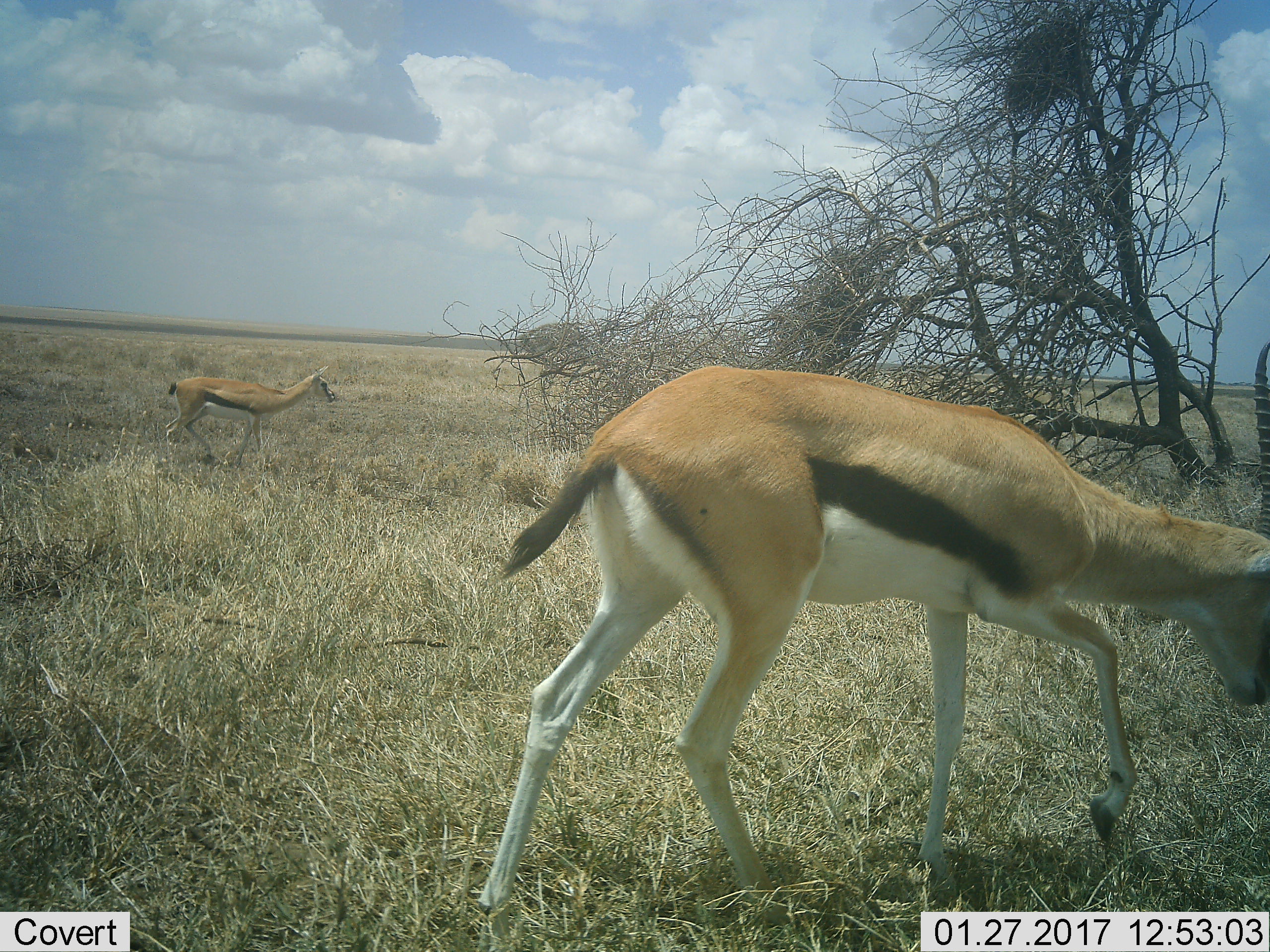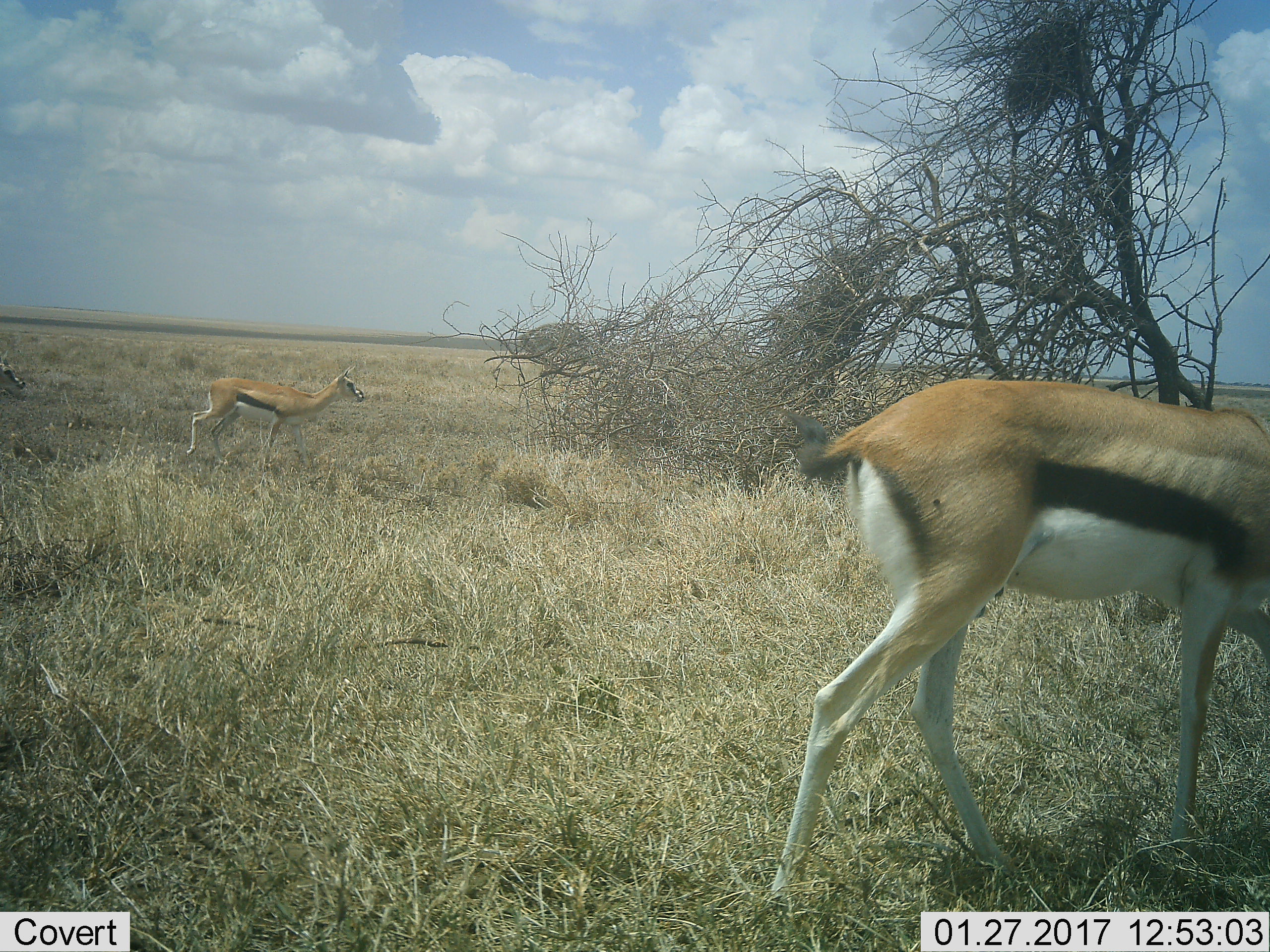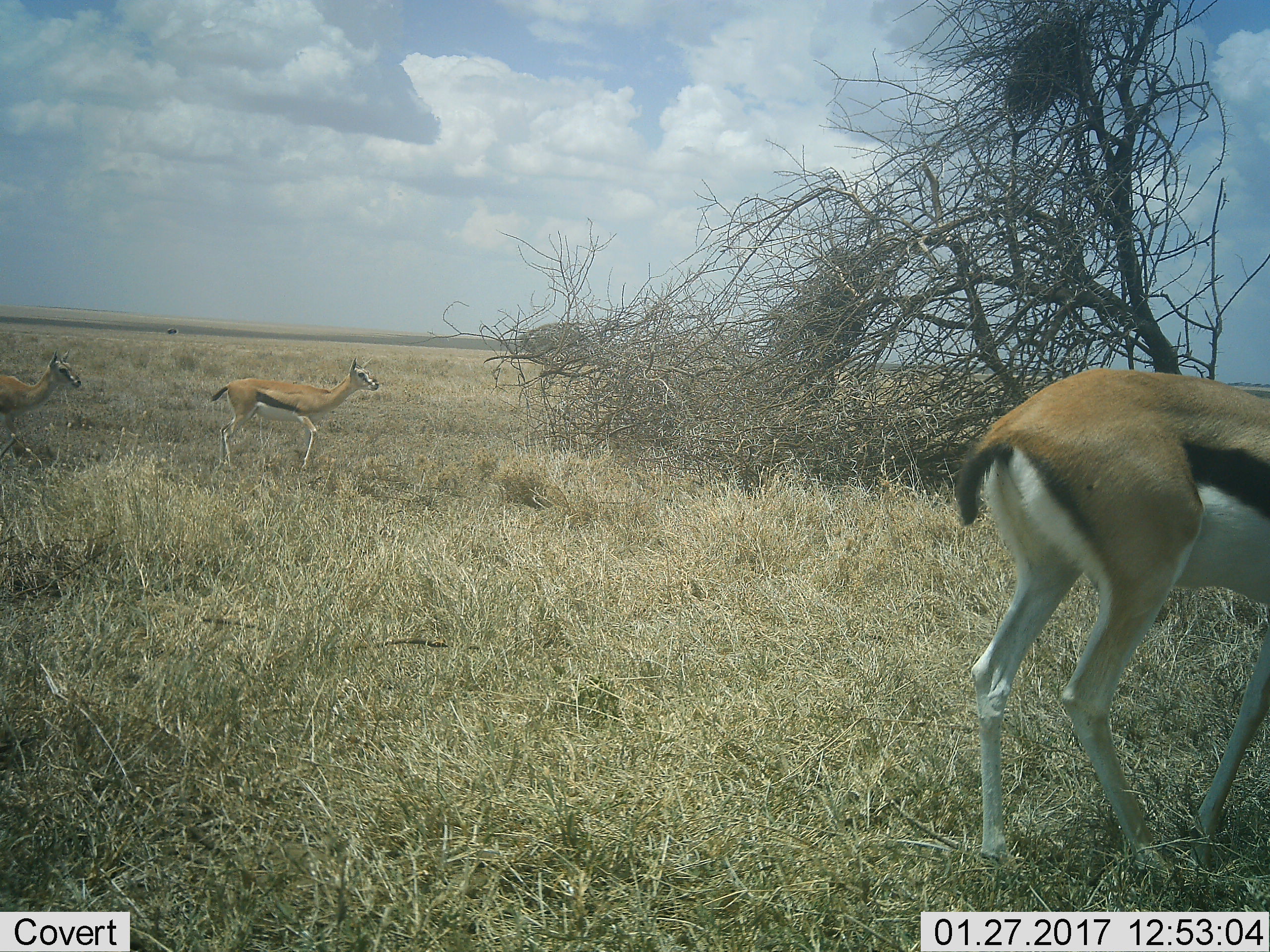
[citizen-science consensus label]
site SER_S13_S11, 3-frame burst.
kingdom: Animalia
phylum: Chordata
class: Mammalia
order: Artiodactyla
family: Bovidae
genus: Eudorcas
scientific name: Eudorcas thomsonii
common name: thomson's gazelle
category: gazellethomsons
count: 2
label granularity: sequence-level